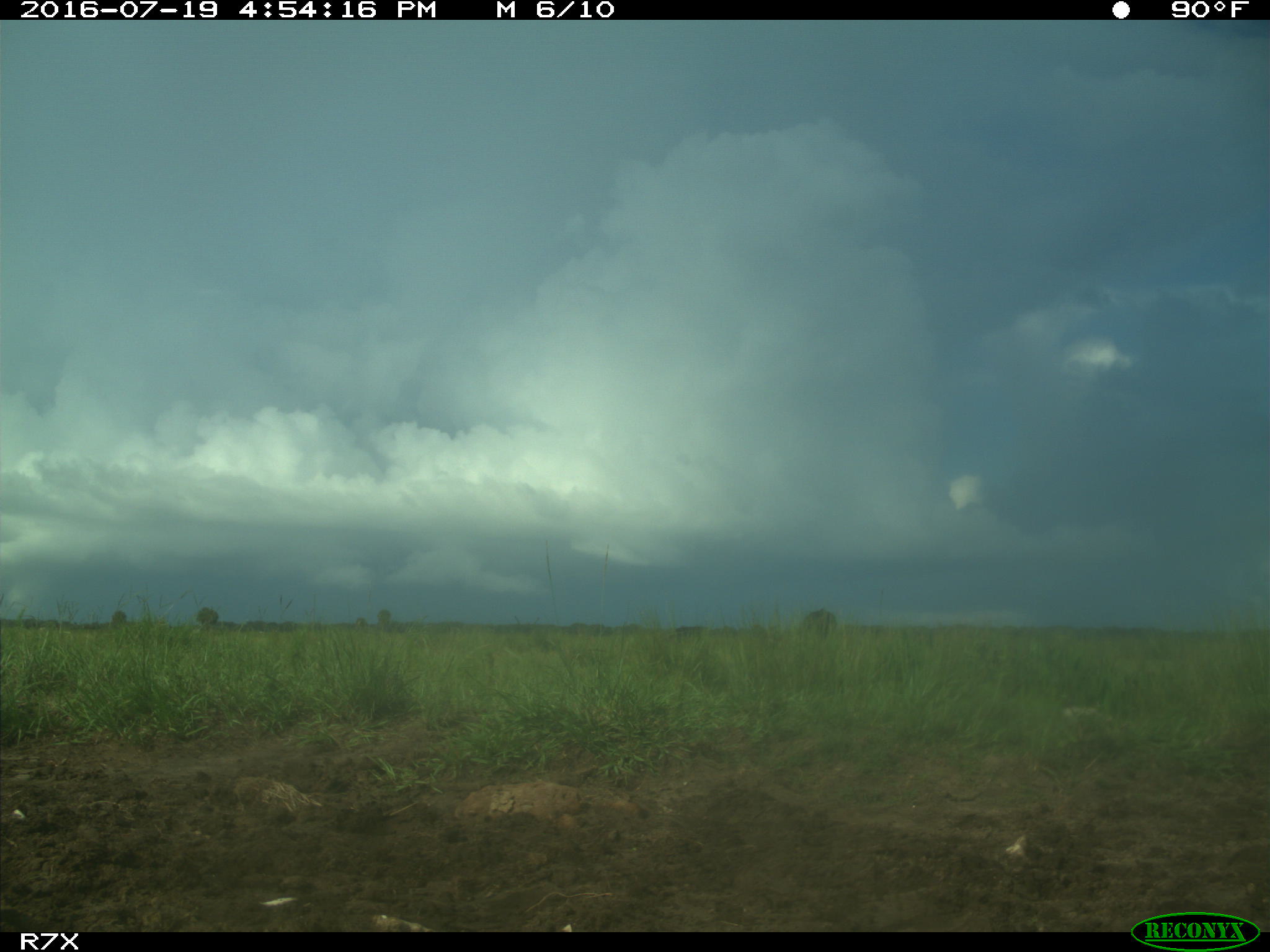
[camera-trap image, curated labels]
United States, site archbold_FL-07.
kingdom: Animalia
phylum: Chordata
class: Mammalia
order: Artiodactyla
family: Bovidae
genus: Bos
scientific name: Bos taurus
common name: domestic cow